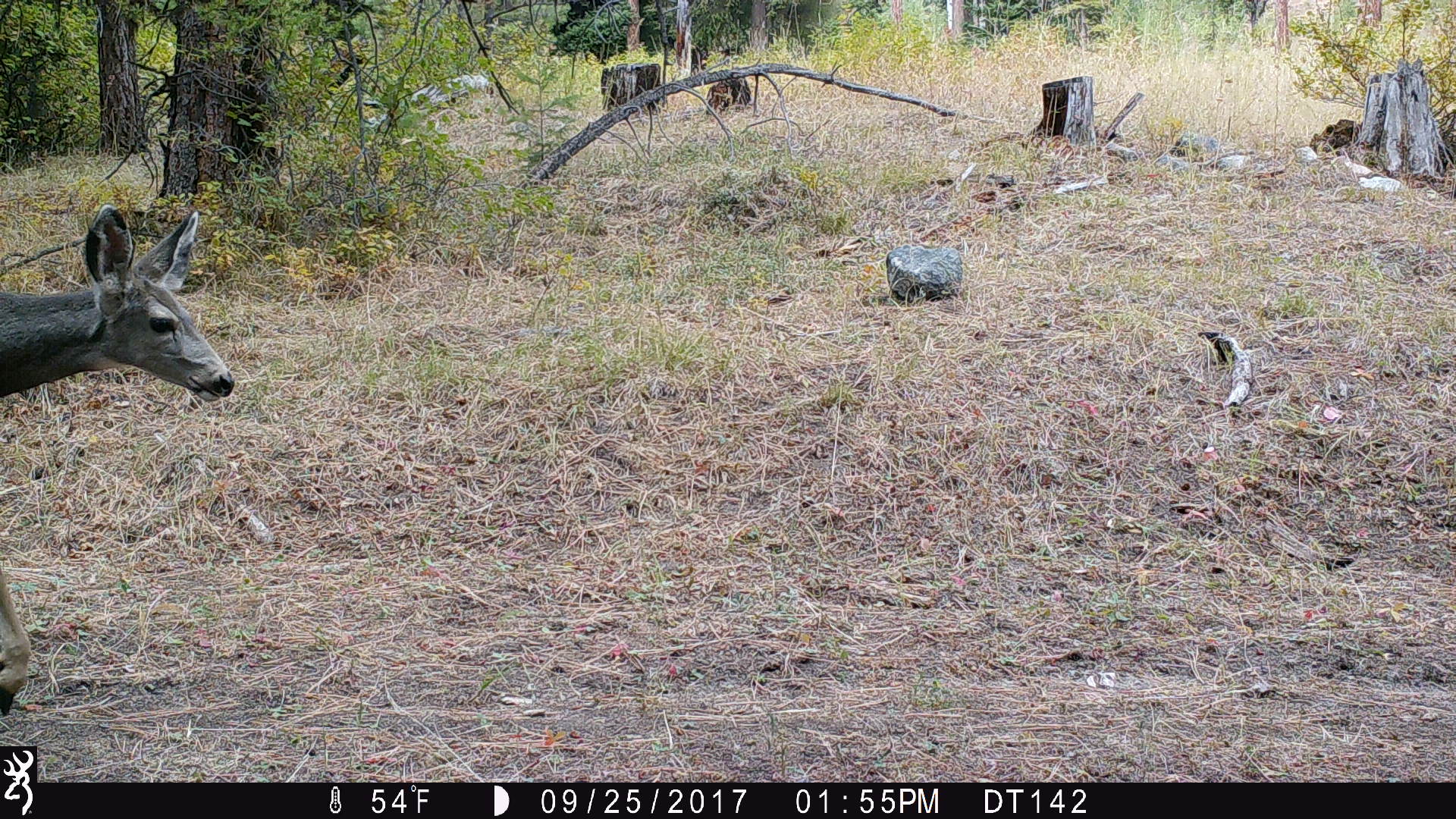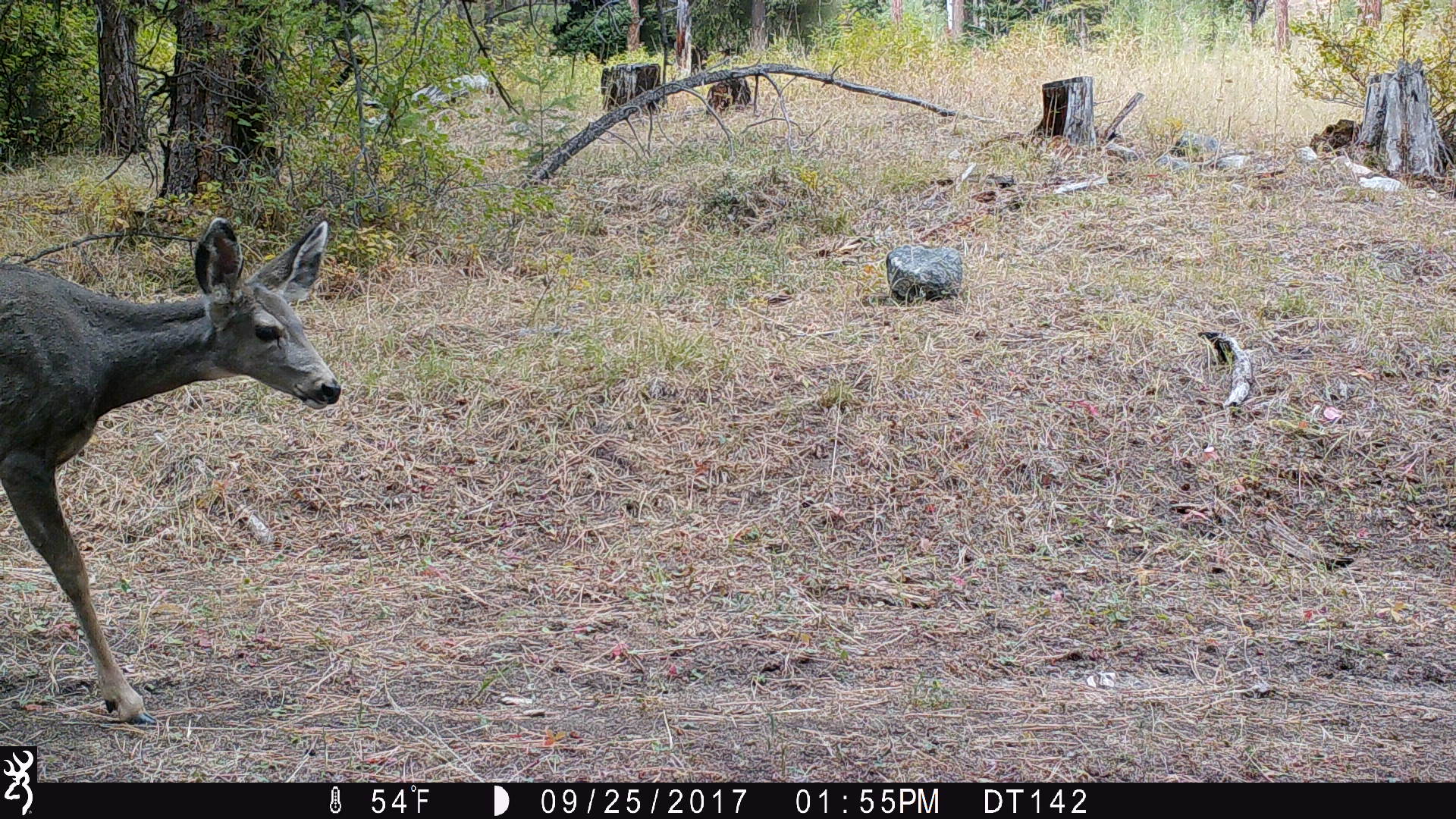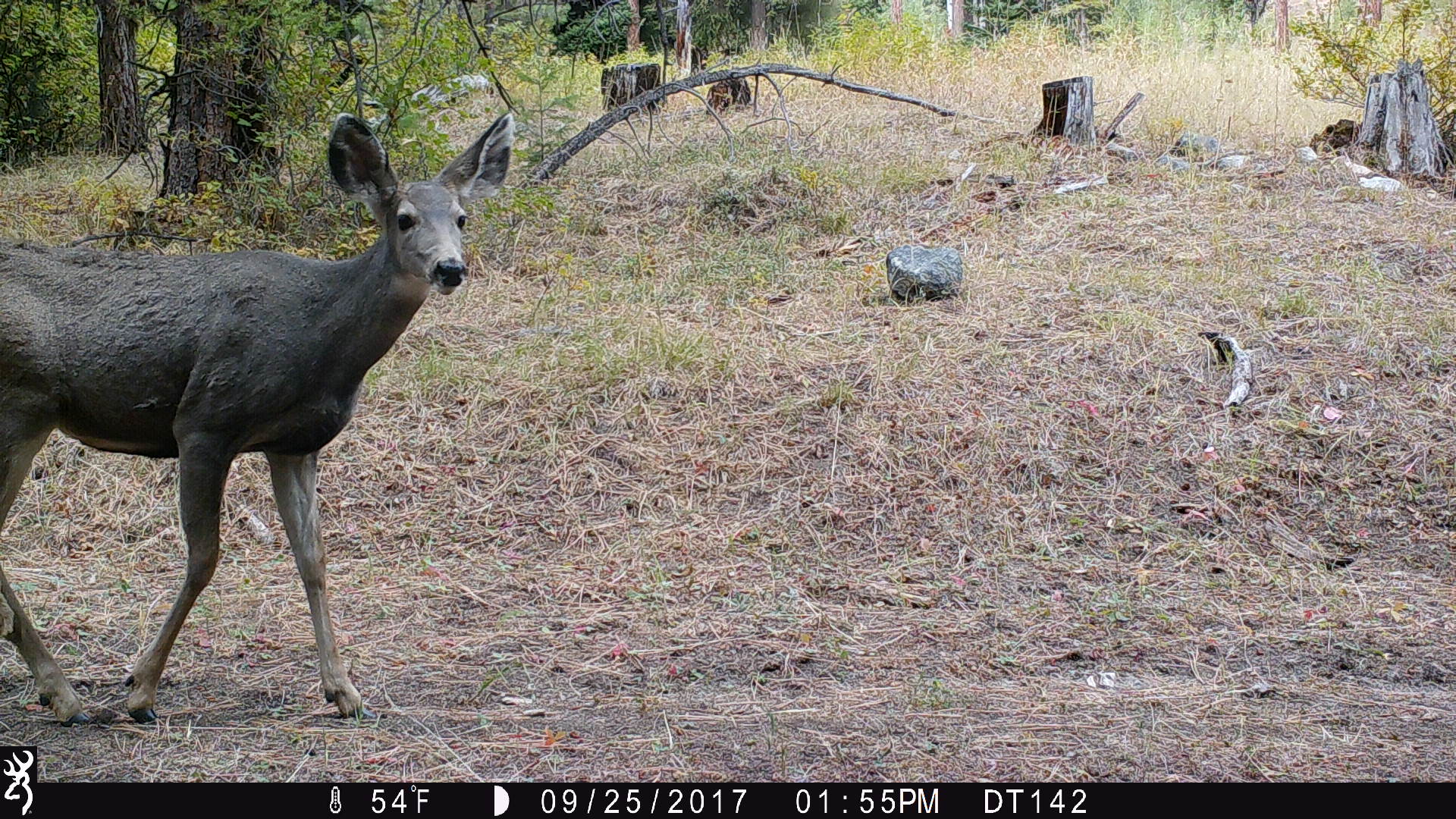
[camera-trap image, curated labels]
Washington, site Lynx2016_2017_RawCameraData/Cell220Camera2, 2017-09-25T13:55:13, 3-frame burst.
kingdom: Animalia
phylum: Chordata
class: Mammalia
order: Artiodactyla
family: Cervidae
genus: Odocoileus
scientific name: Odocoileus hemionus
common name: mule deer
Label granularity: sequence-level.